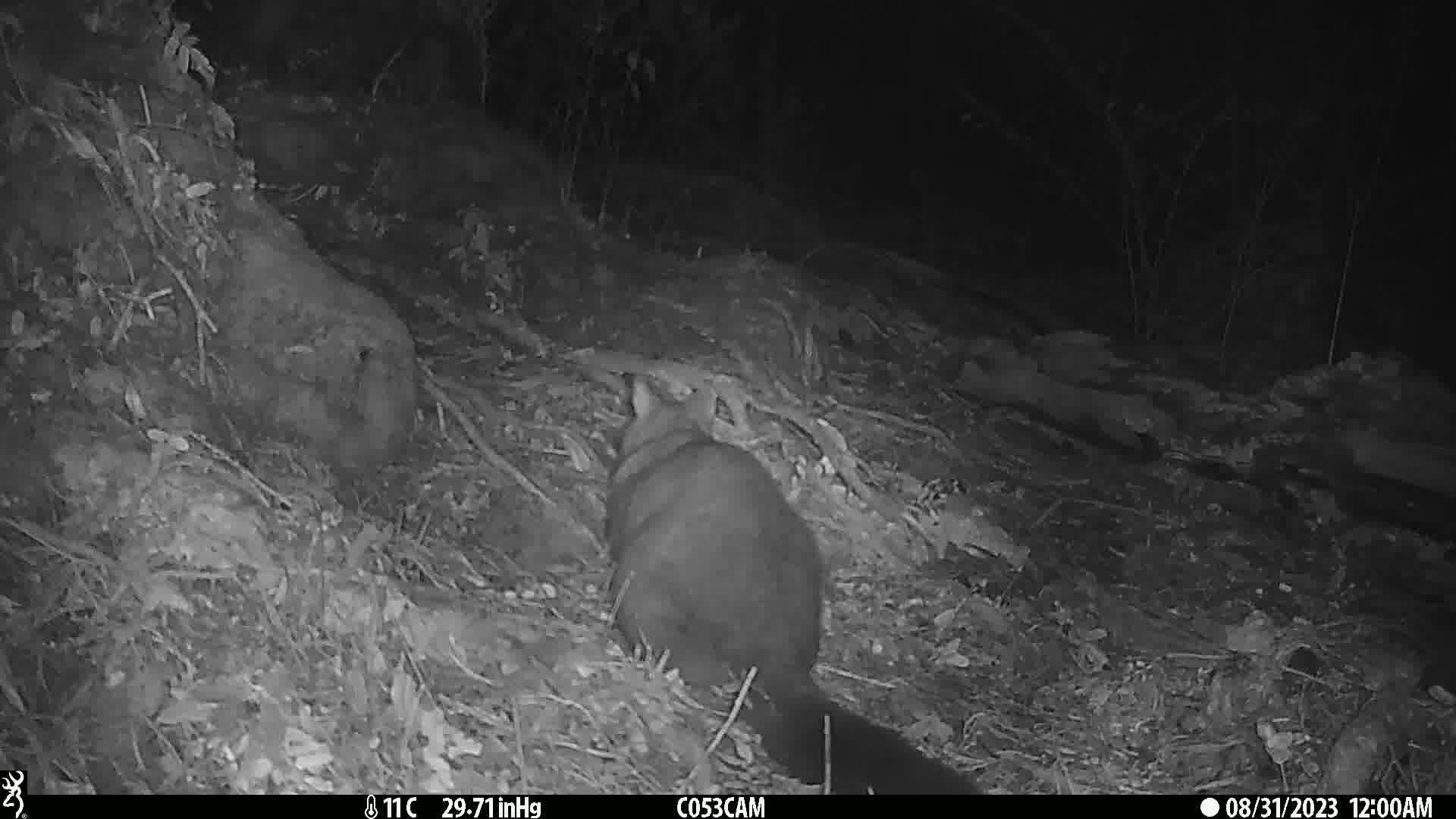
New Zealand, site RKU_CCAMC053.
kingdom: Animalia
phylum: Chordata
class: Mammalia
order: Diprotodontia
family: Phalangeridae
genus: Trichosurus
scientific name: Trichosurus vulpecula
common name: common brushtail possum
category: possum